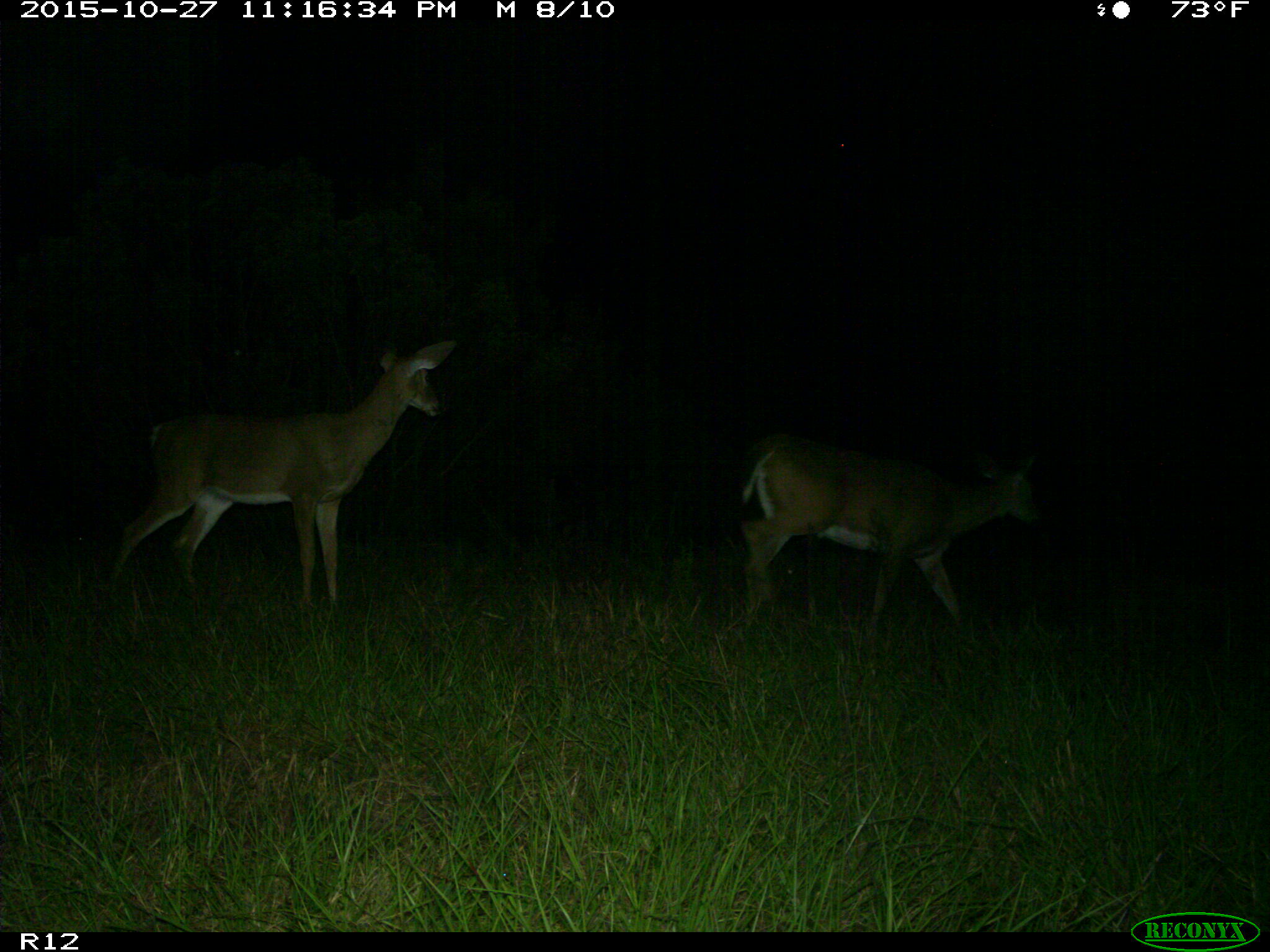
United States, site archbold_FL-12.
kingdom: Animalia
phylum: Chordata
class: Mammalia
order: Artiodactyla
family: Cervidae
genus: Odocoileus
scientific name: Odocoileus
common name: deer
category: unidentified deer